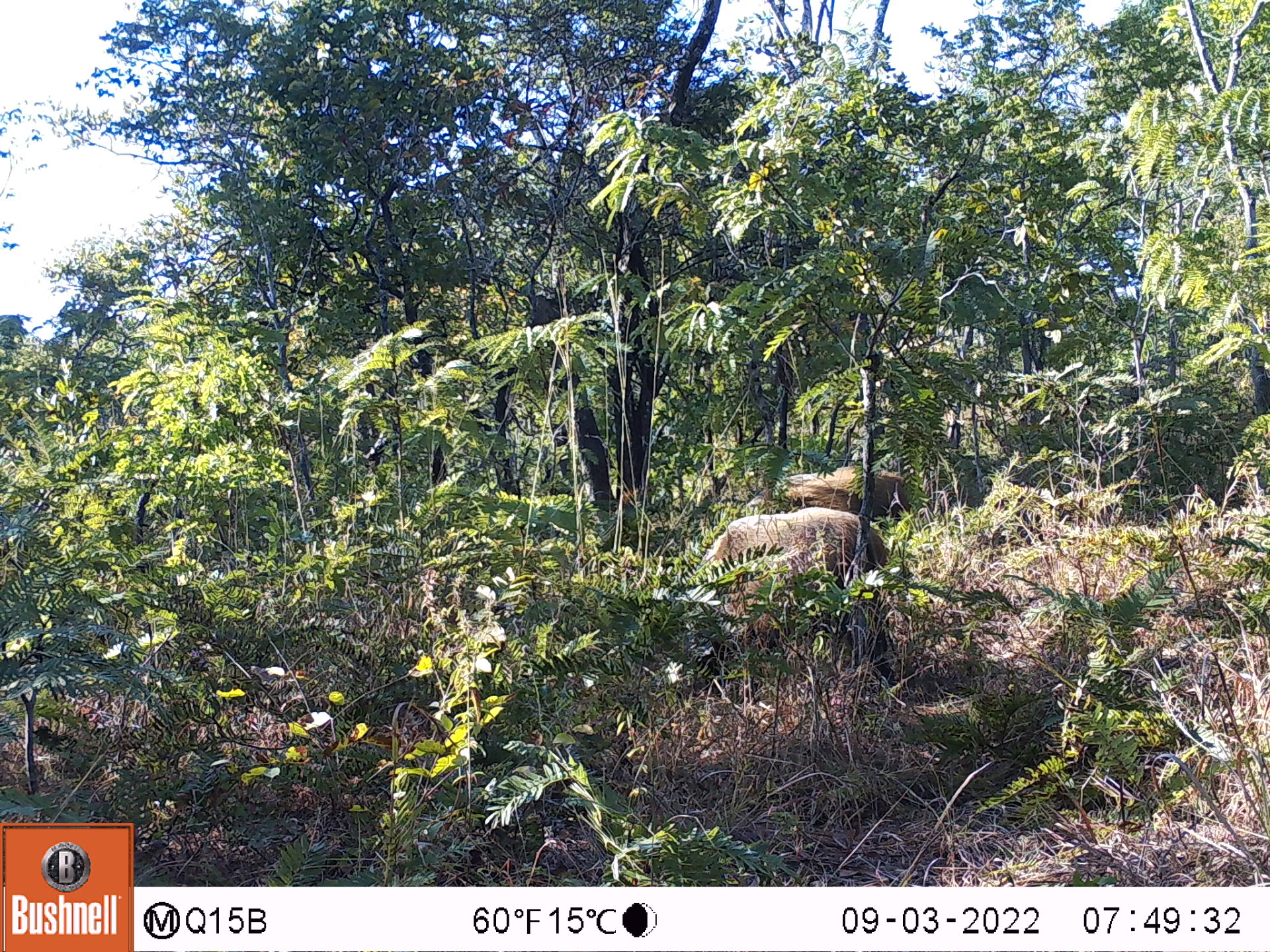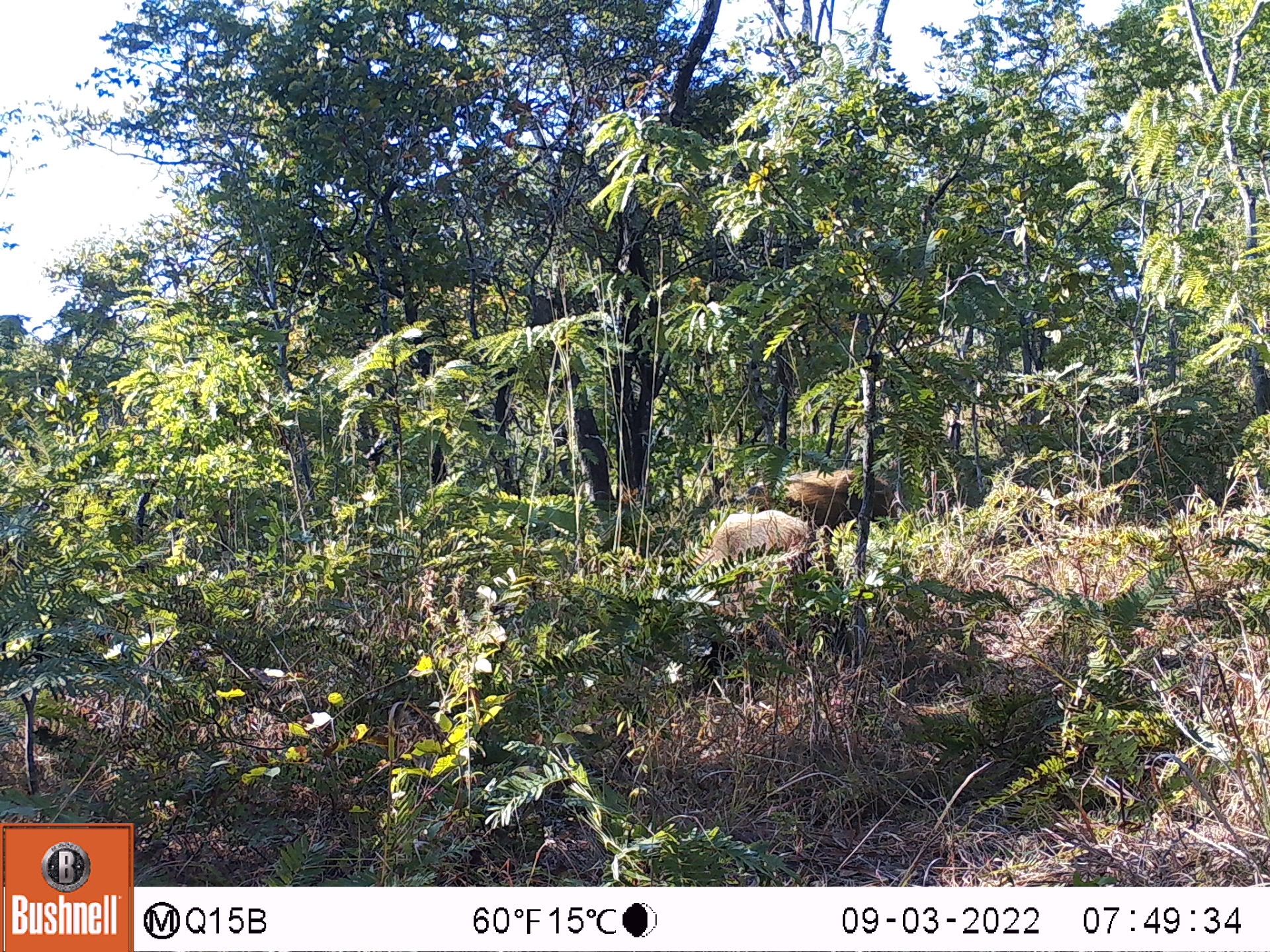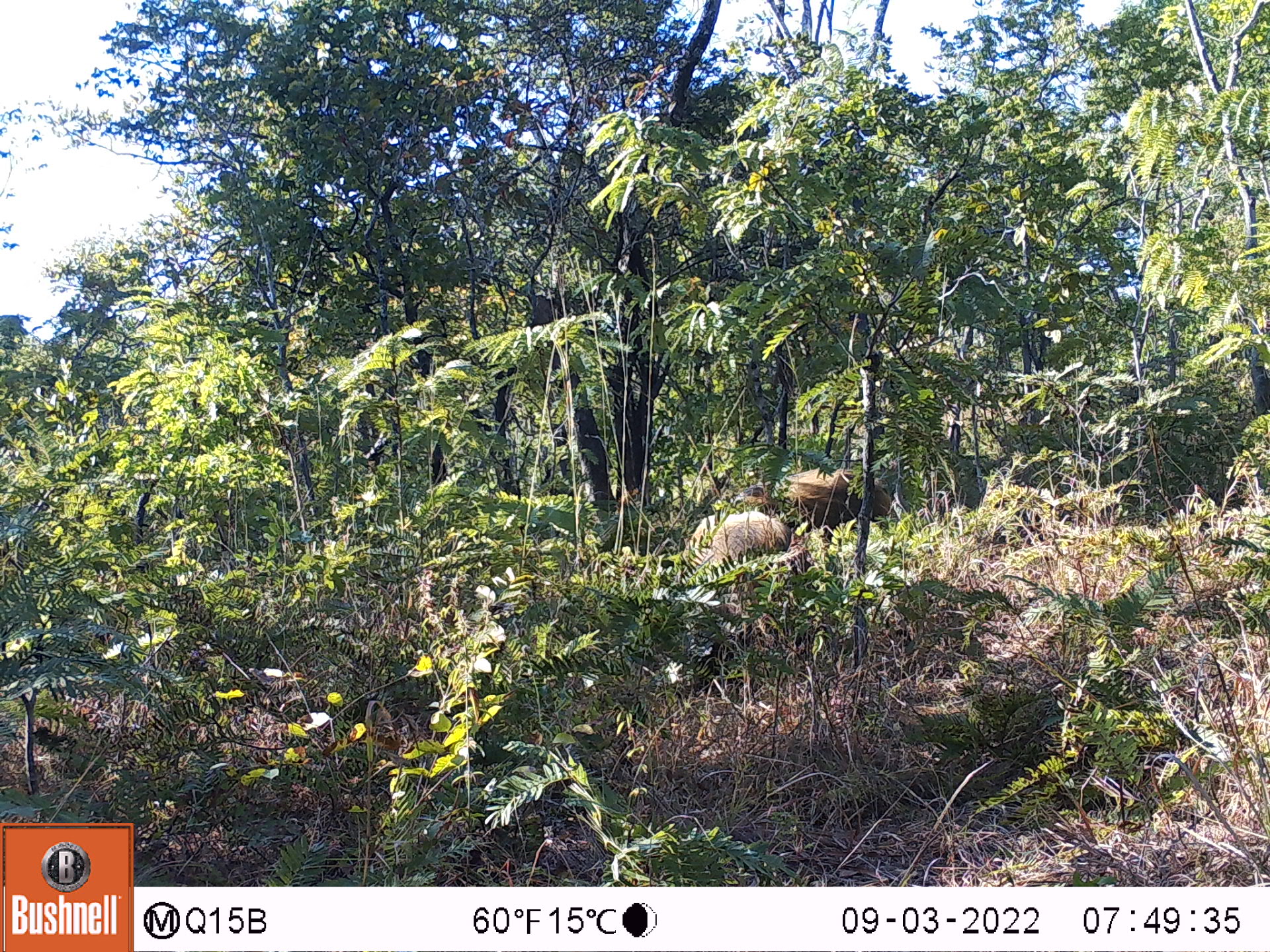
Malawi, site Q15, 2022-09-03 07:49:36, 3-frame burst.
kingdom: Animalia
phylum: Chordata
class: Mammalia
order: Artiodactyla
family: Suidae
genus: Potamochoerus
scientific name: Potamochoerus larvatus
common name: bushpig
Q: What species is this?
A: Bushpig (Potamochoerus larvatus).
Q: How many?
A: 2.